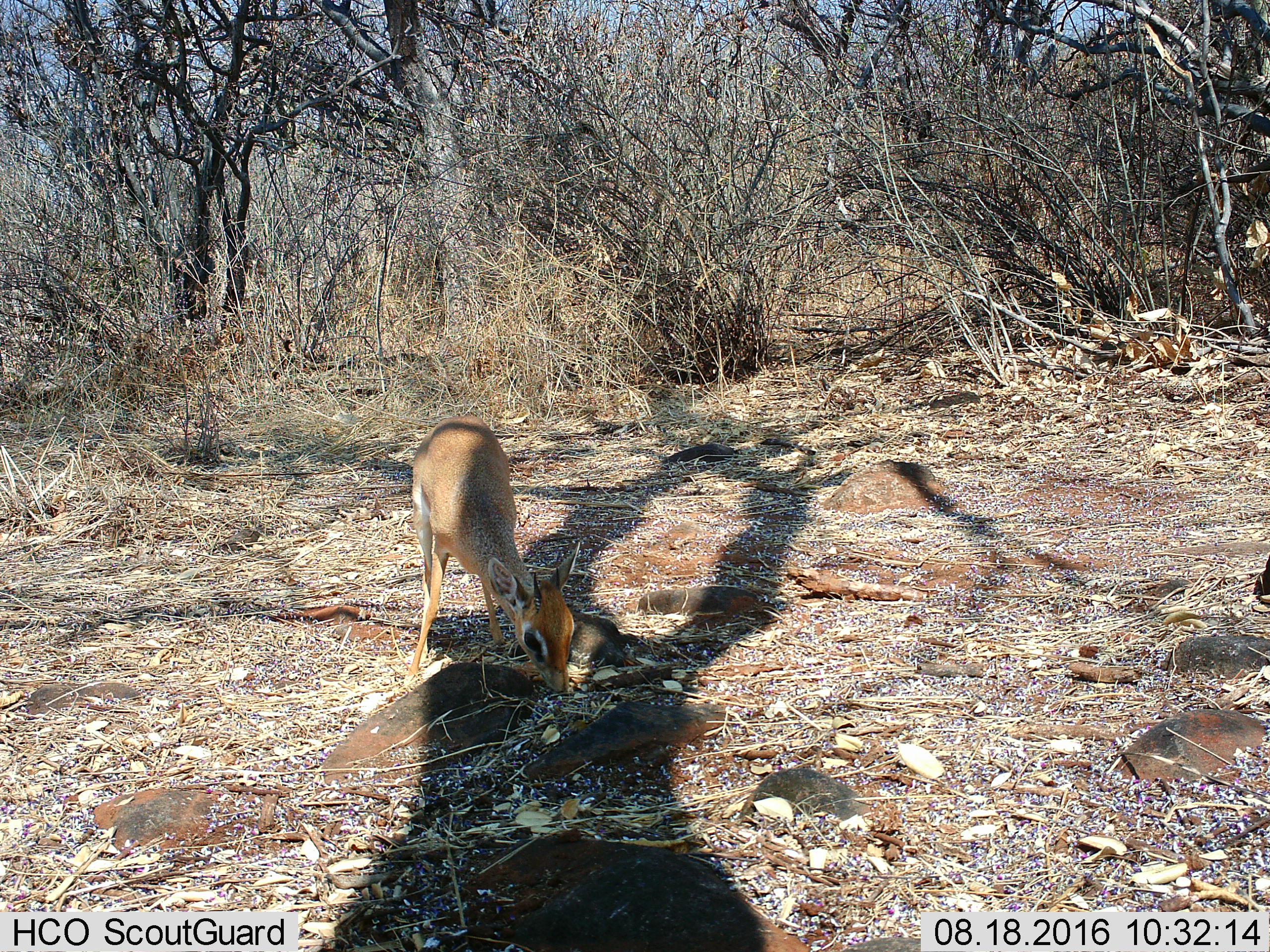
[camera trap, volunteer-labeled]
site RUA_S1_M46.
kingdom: Animalia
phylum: Chordata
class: Mammalia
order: Artiodactyla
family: Bovidae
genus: Madoqua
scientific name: Madoqua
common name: dik-dik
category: dikdik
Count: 1.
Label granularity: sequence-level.